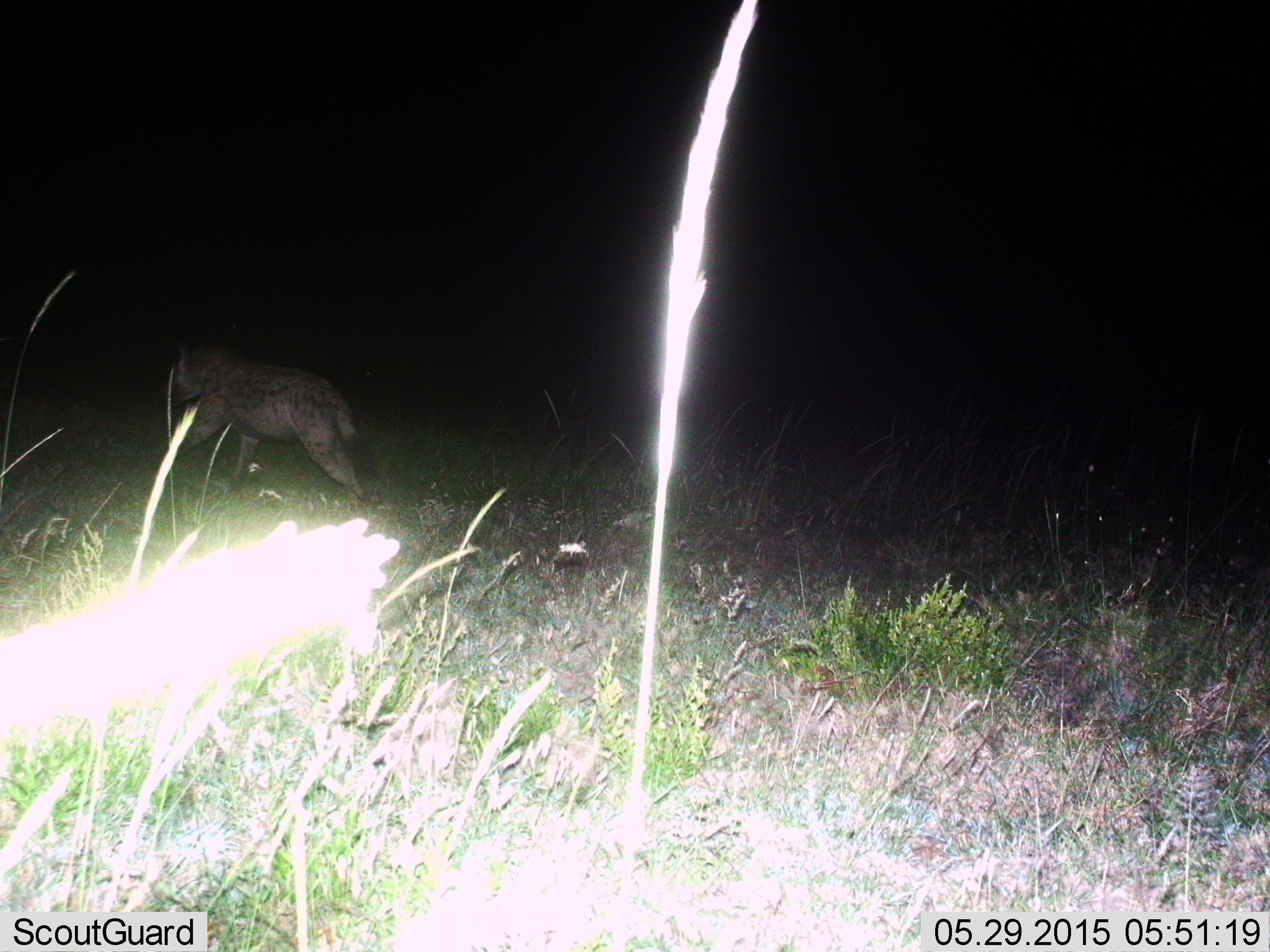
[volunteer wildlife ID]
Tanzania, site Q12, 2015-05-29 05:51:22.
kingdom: Animalia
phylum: Chordata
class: Mammalia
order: Carnivora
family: Hyaenidae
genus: Crocuta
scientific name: Crocuta crocuta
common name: spotted hyena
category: hyenaspotted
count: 1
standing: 0%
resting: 0%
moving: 100%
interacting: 0%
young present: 0%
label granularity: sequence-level